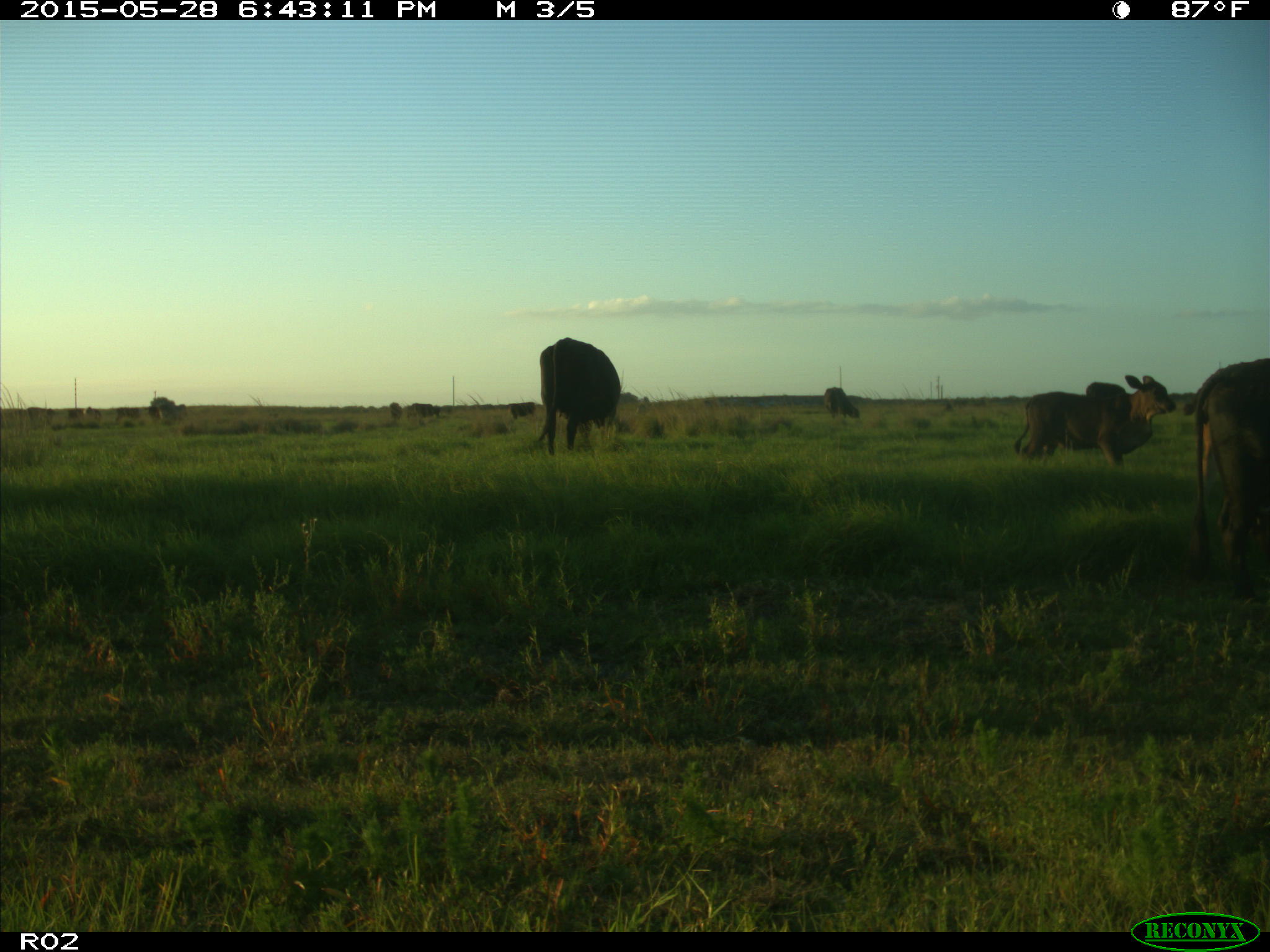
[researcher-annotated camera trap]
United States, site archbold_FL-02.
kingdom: Animalia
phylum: Chordata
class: Mammalia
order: Artiodactyla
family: Bovidae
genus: Bos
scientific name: Bos taurus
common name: domestic cow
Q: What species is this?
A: Bos taurus (domestic cow).